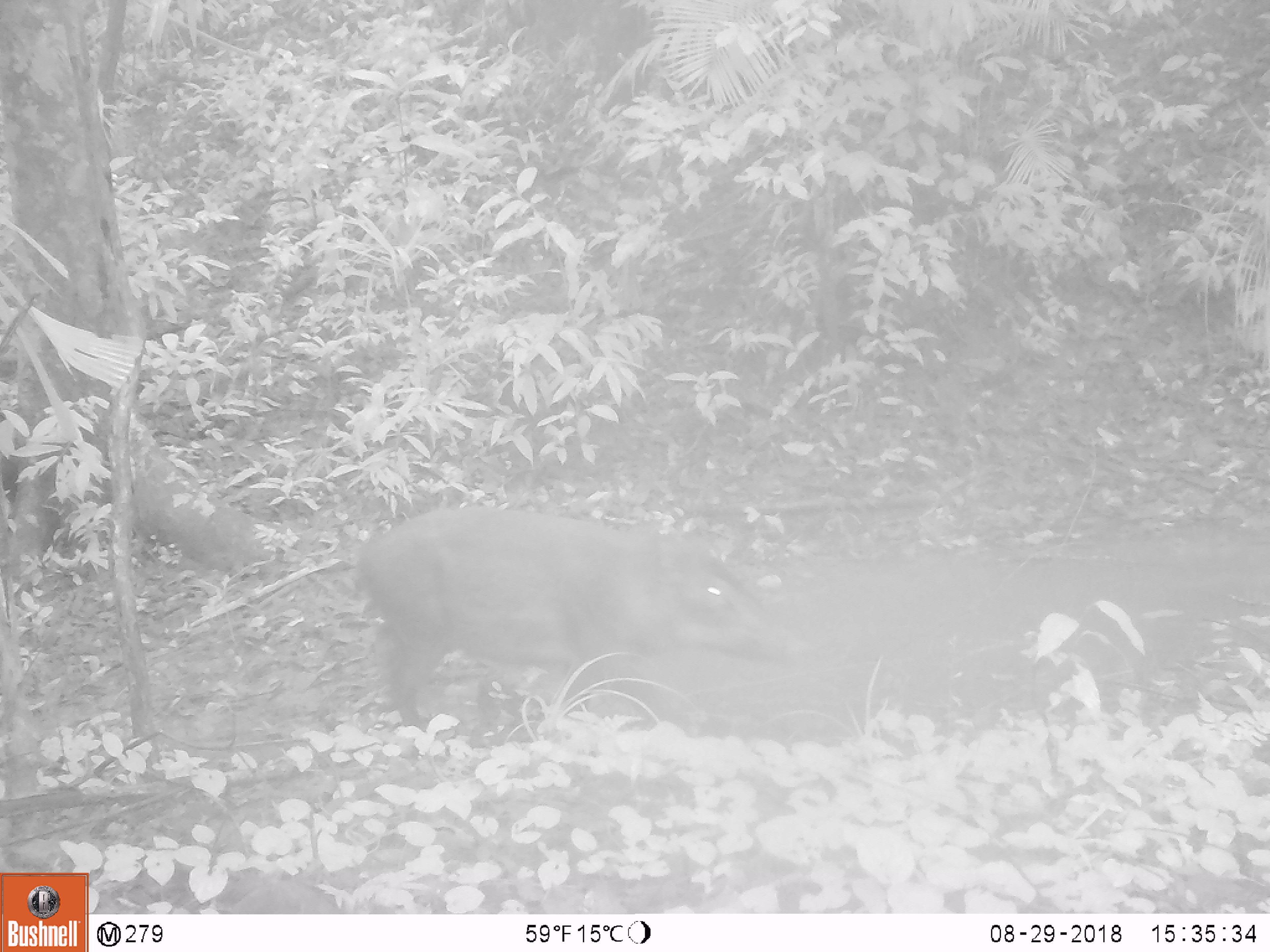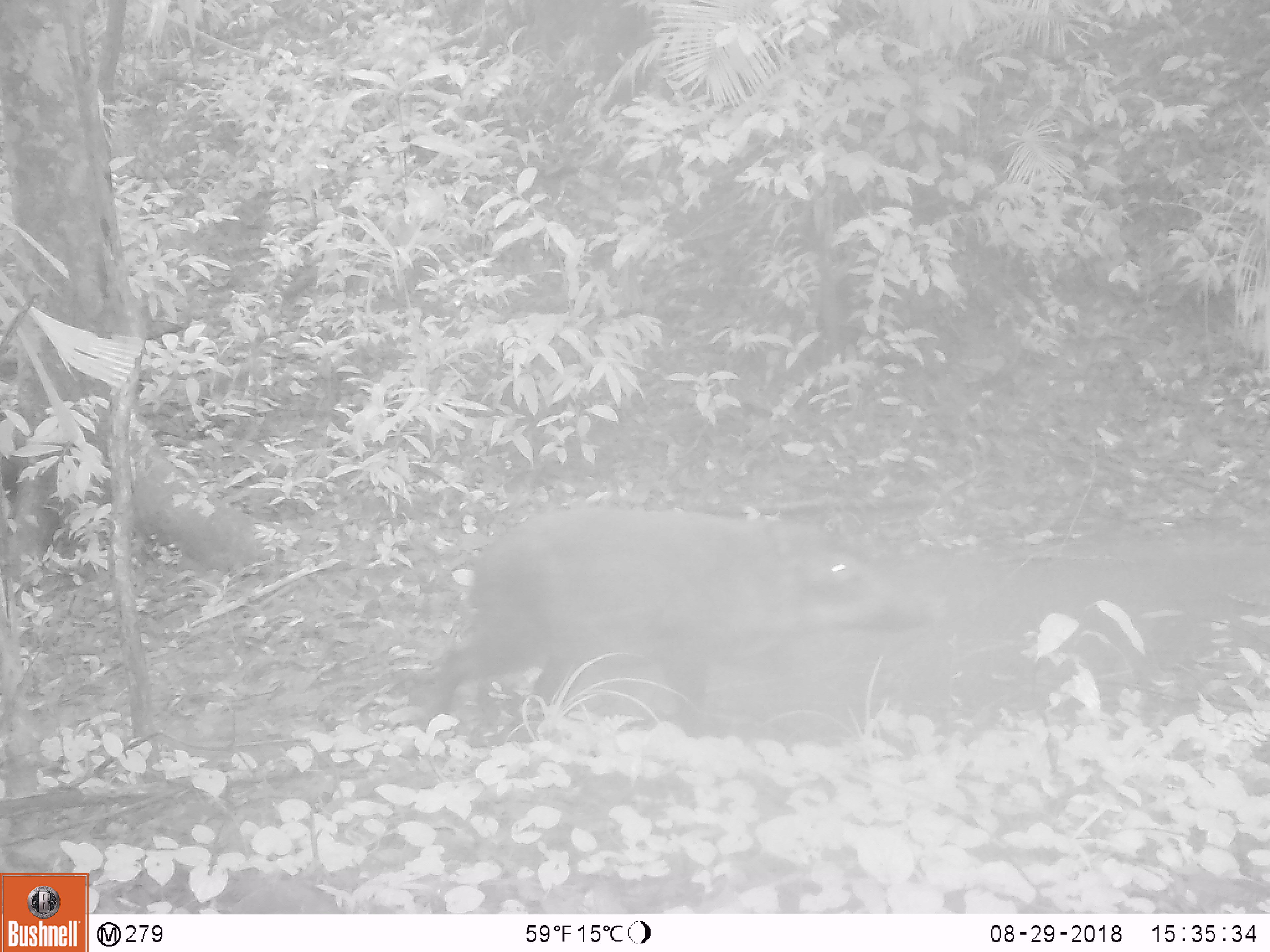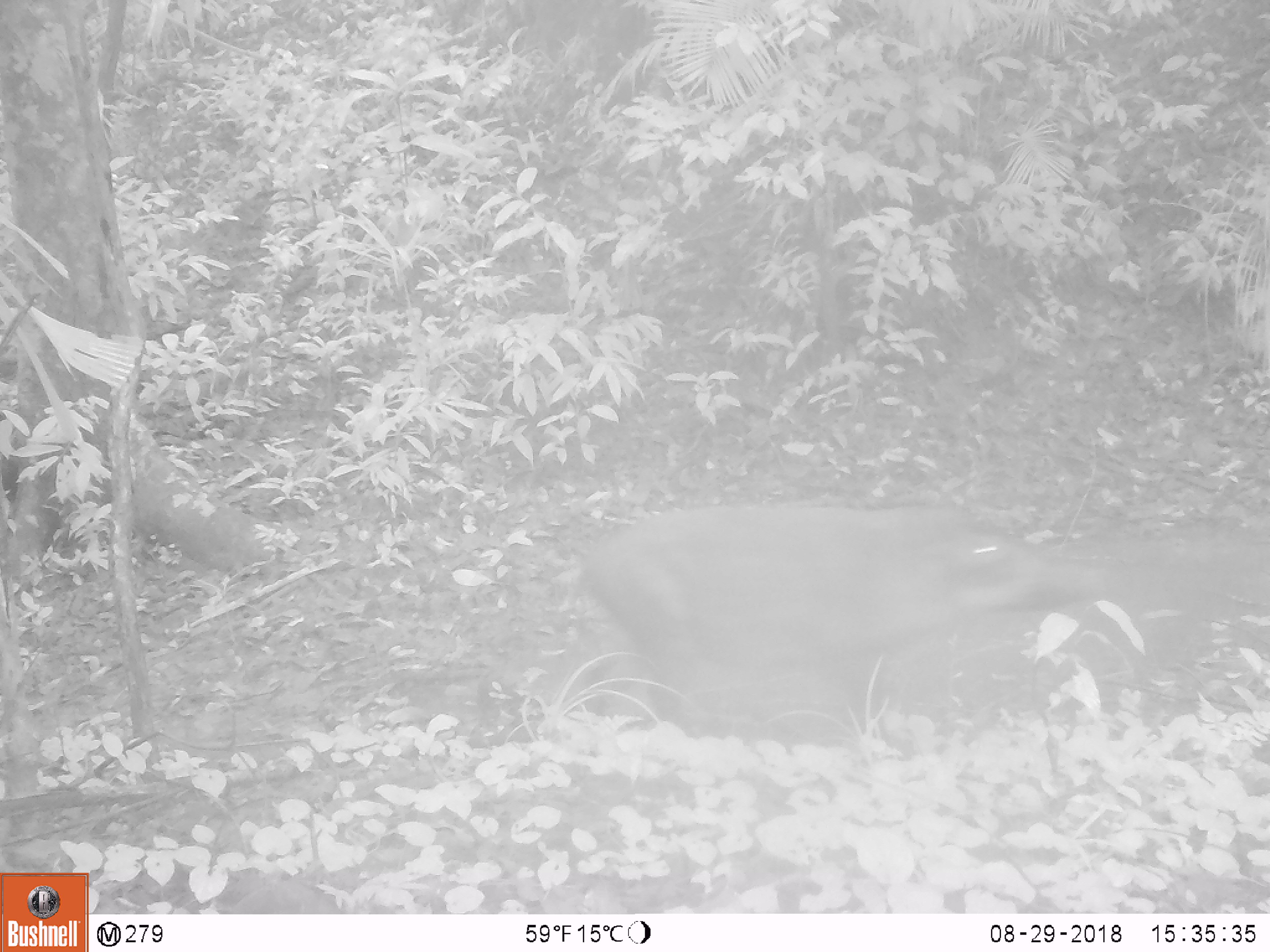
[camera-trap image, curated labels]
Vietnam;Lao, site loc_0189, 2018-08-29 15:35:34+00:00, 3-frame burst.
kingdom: Animalia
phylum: Chordata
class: Mammalia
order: Artiodactyla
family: Suidae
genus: Sus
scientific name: Sus scrofa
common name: eurasian wild pig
Eurasian wild pig (Sus scrofa). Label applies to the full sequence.